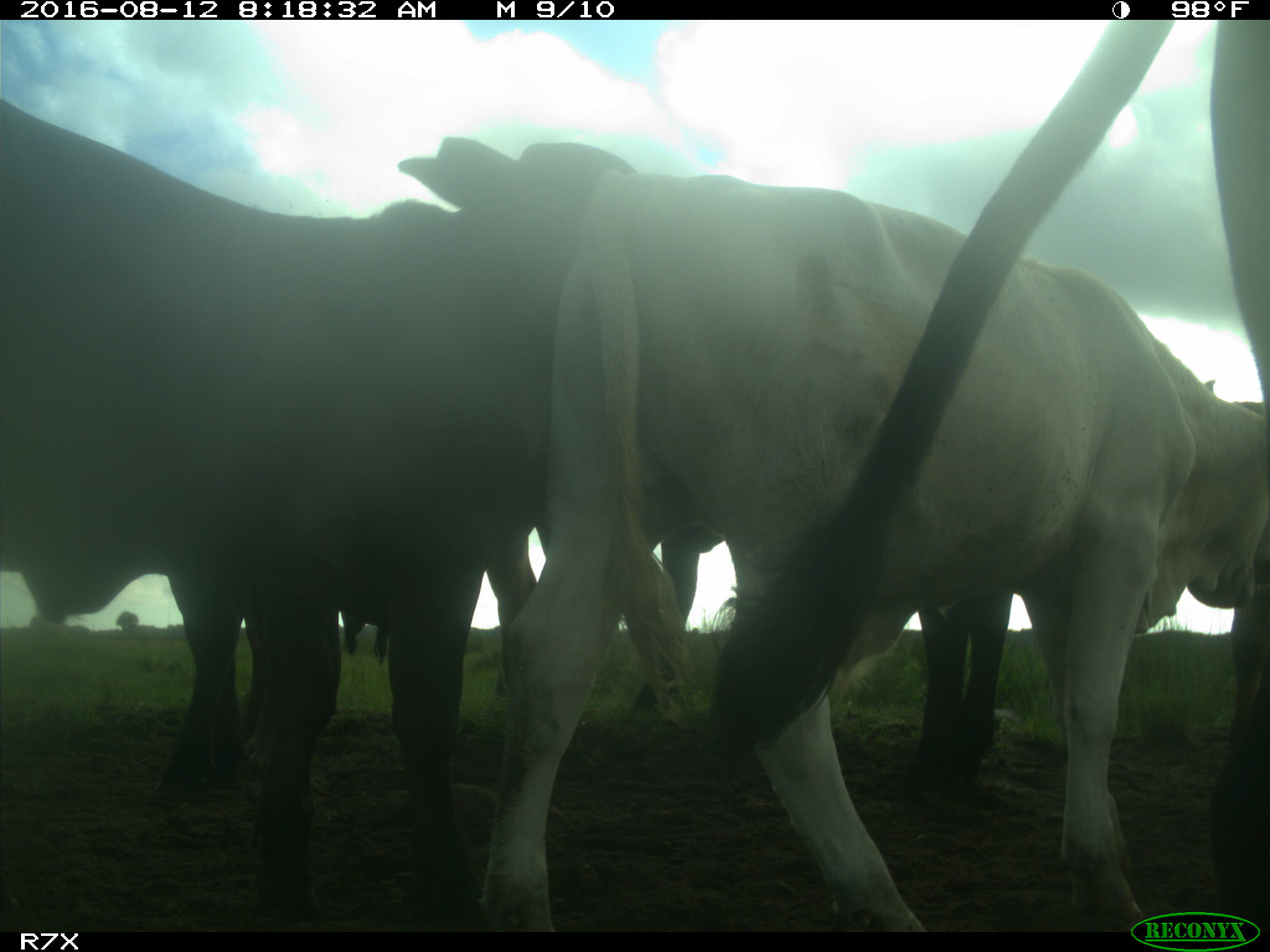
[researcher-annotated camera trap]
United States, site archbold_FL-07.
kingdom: Animalia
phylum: Chordata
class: Mammalia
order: Artiodactyla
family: Bovidae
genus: Bos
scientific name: Bos taurus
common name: domestic cow